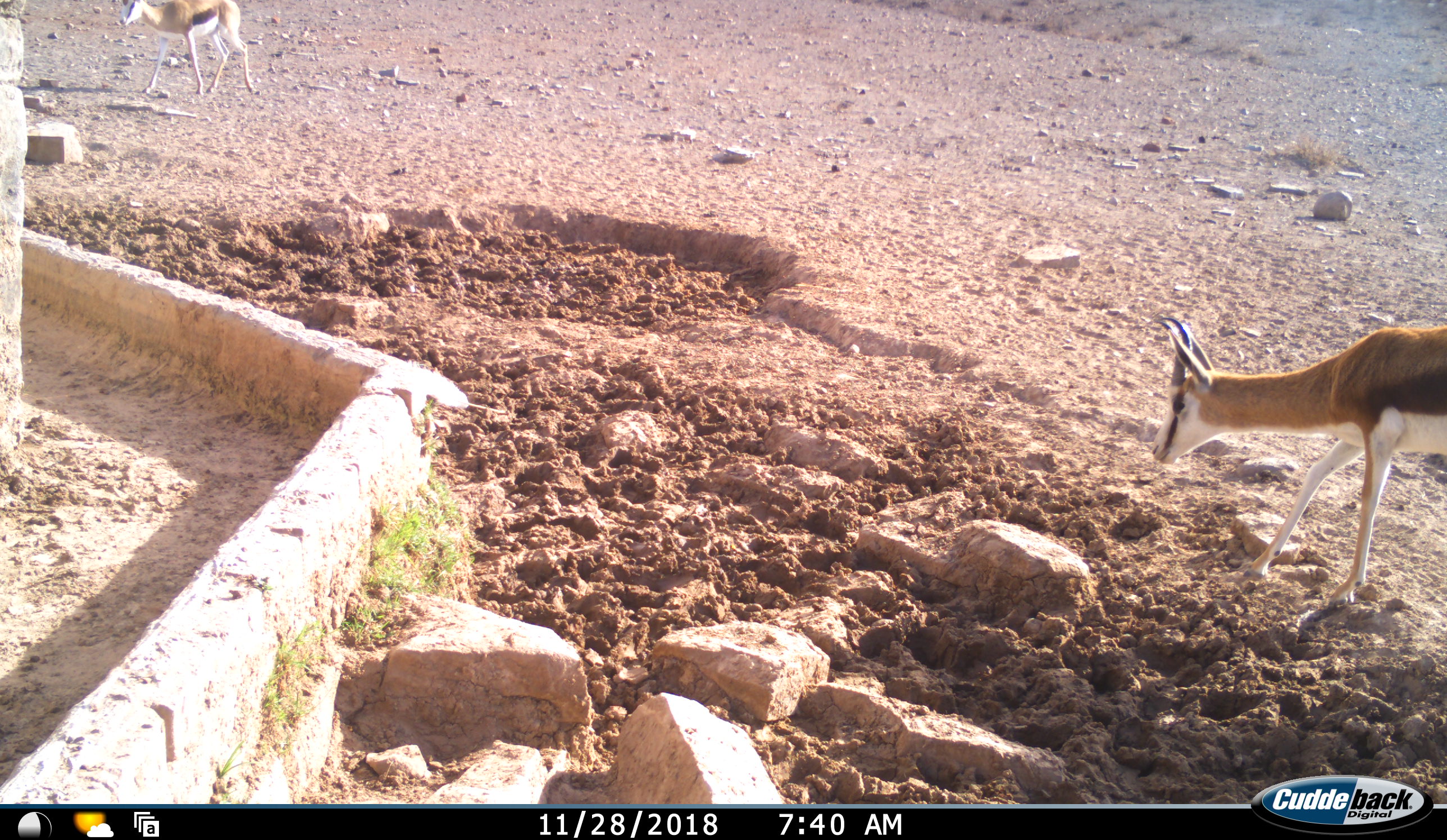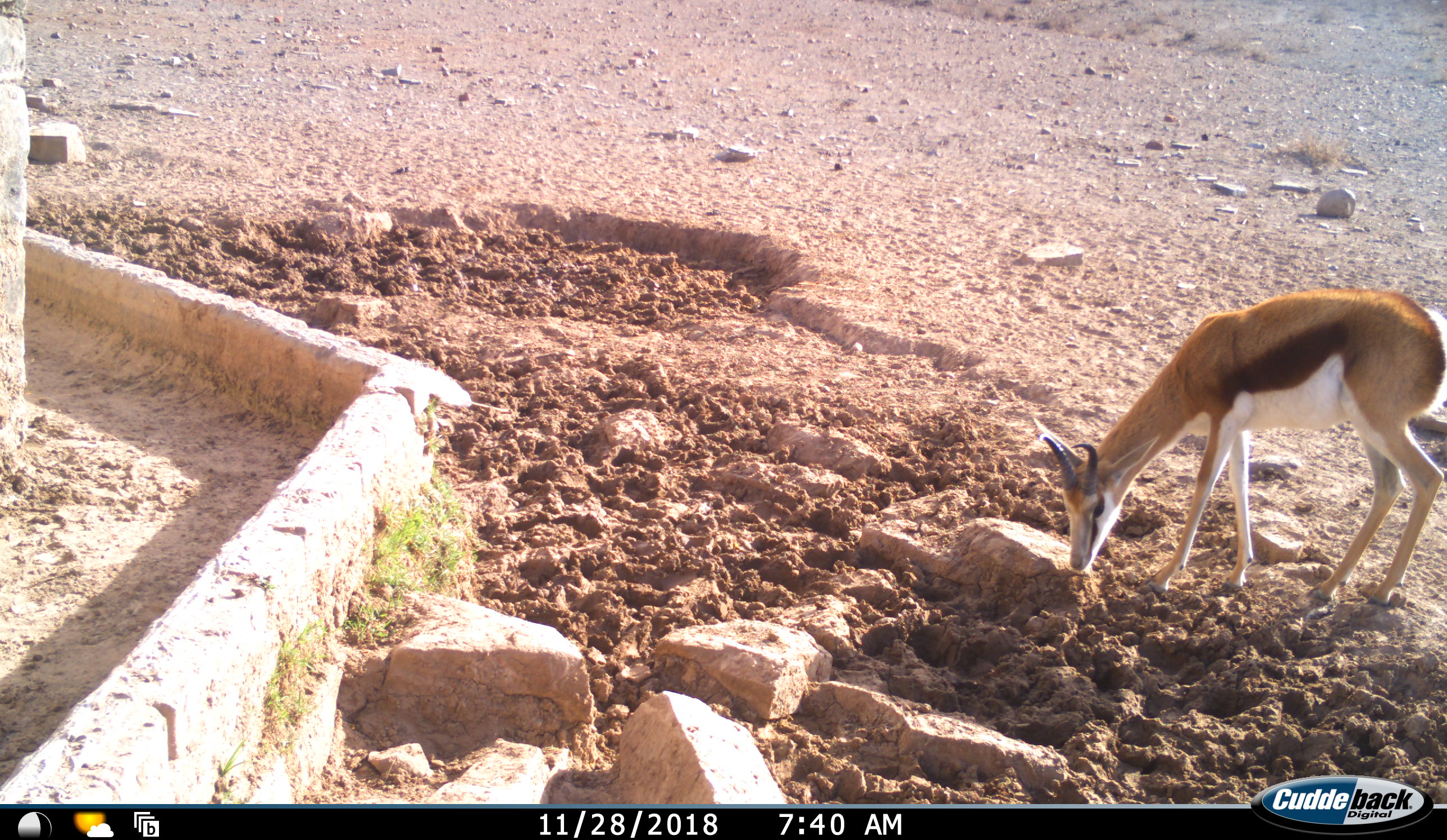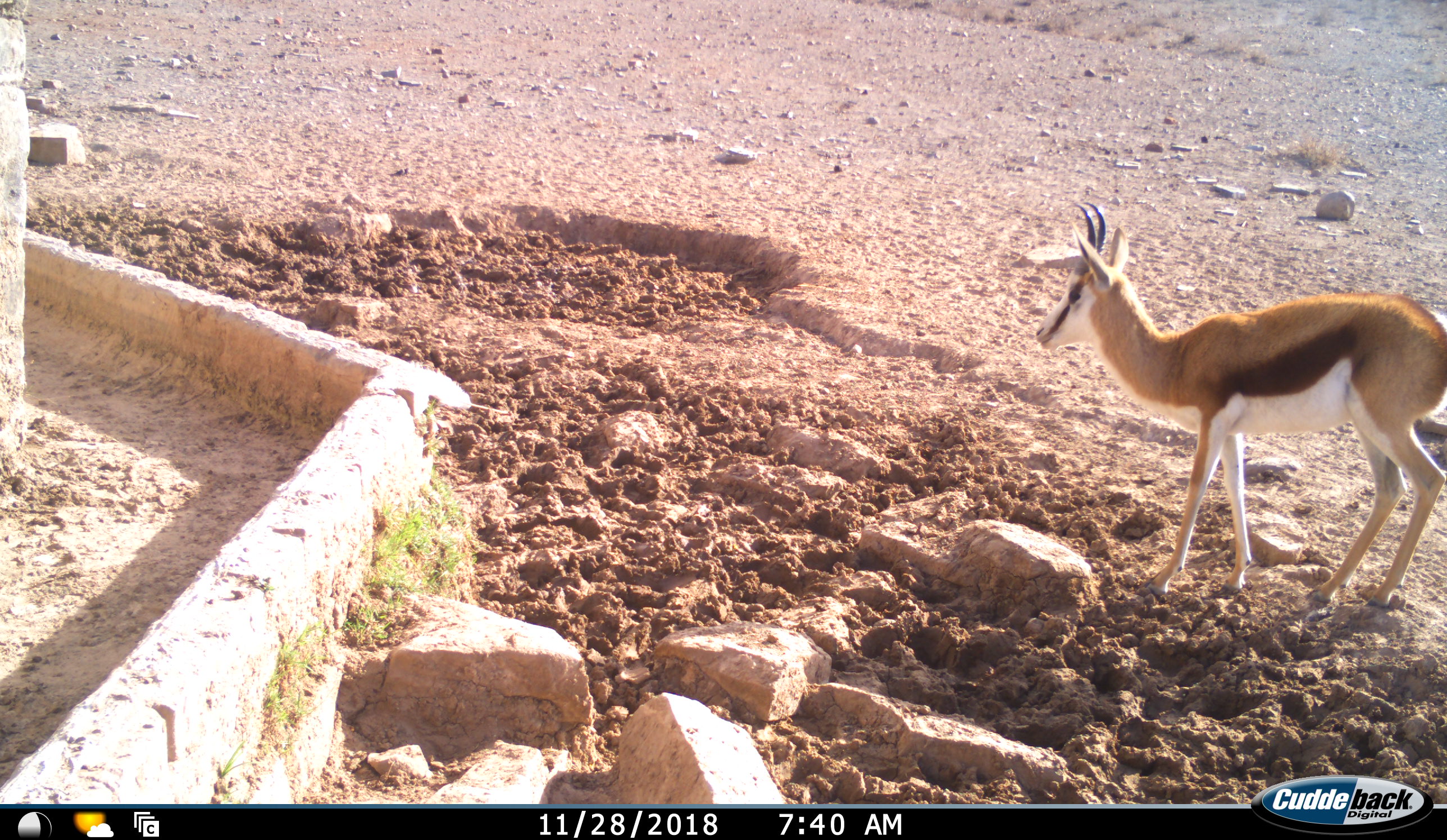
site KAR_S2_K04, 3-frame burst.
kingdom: Animalia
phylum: Chordata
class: Mammalia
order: Artiodactyla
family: Bovidae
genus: Antidorcas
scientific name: Antidorcas marsupialis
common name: springbok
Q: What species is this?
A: Springbok (Antidorcas marsupialis).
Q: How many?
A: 2.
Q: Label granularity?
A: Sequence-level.